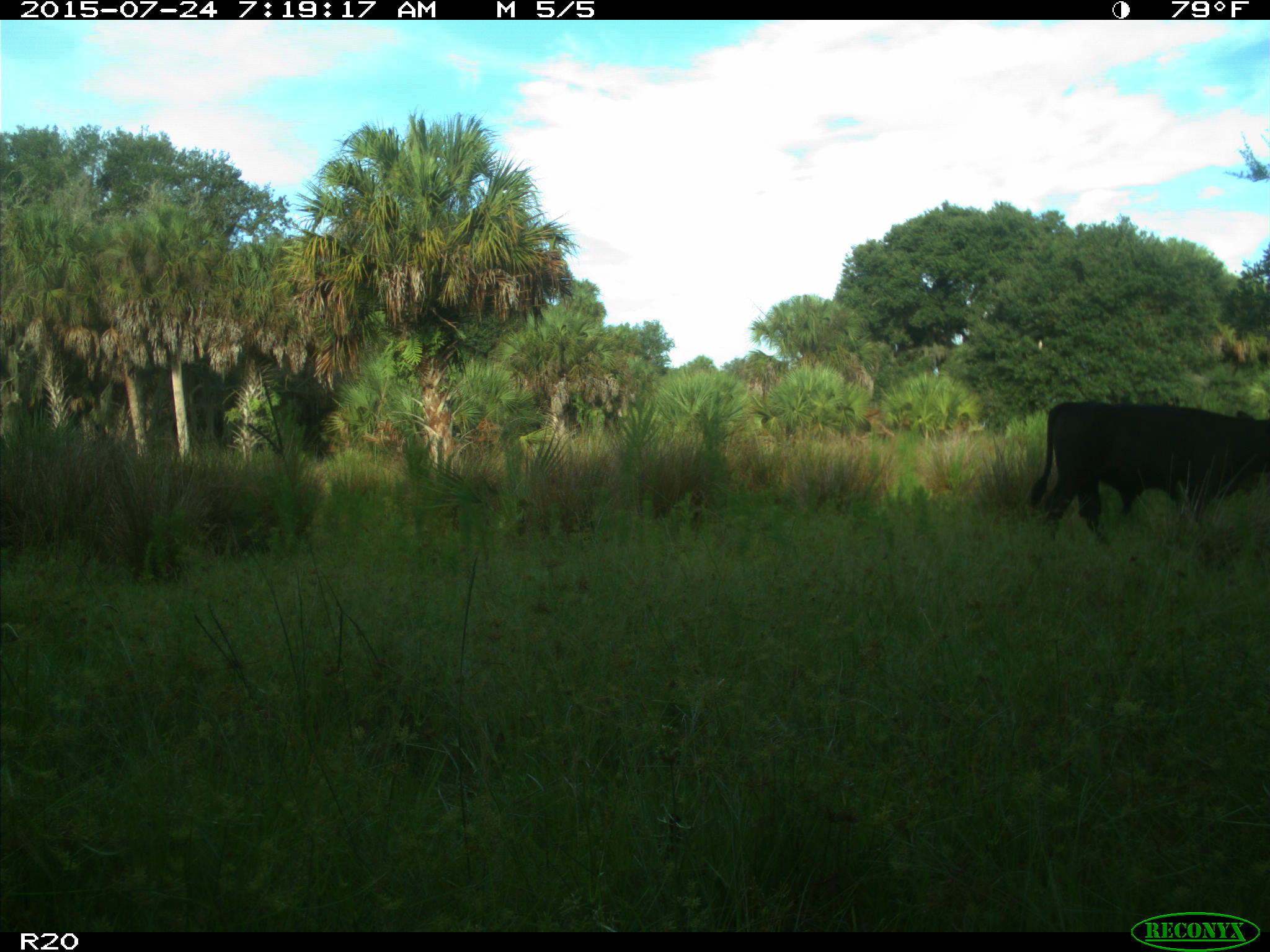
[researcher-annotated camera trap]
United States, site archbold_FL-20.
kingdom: Animalia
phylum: Chordata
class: Mammalia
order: Artiodactyla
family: Bovidae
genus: Bos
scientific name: Bos taurus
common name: domestic cow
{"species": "Bos taurus (domestic cow)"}